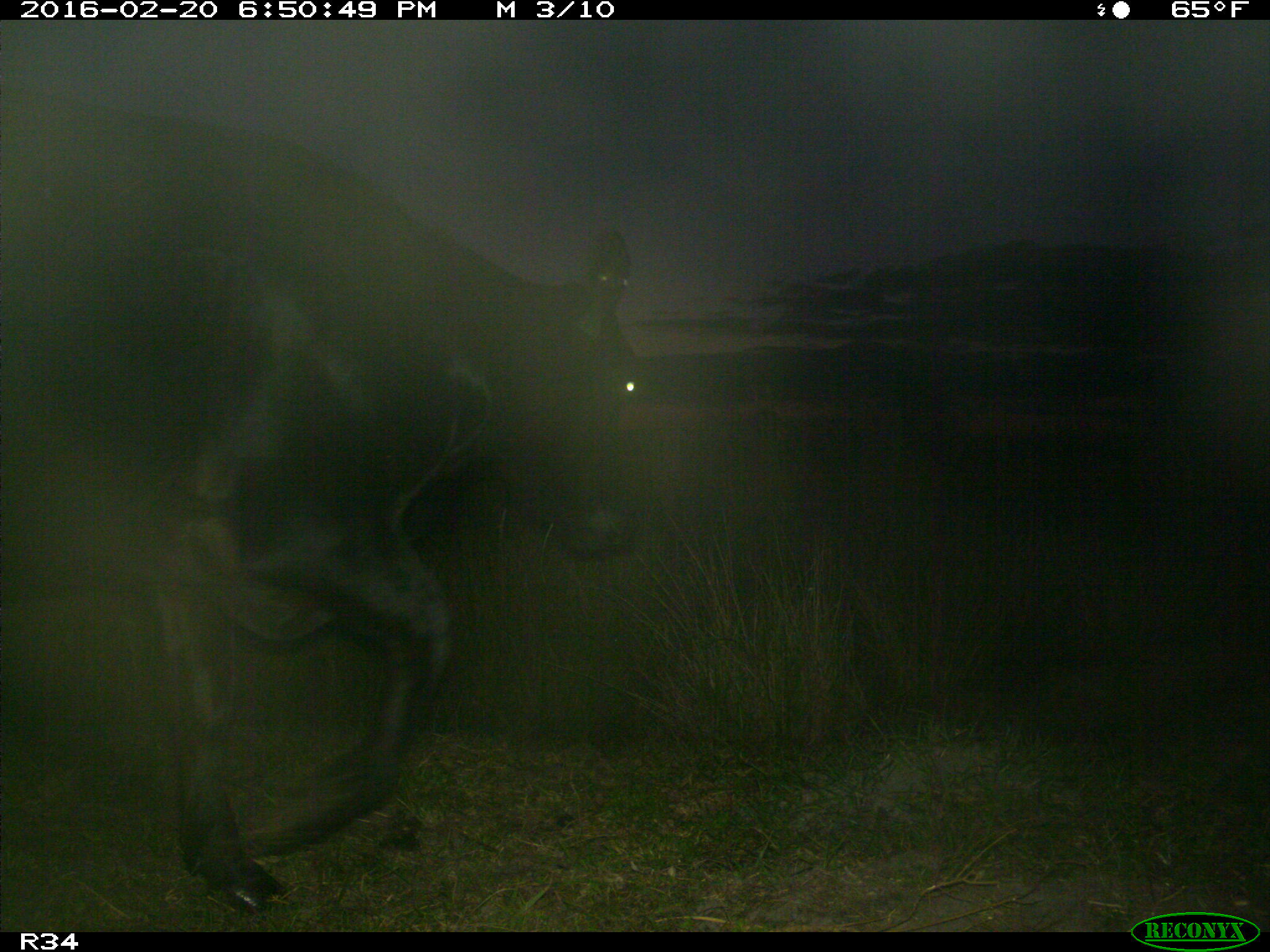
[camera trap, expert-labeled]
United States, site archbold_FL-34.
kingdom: Animalia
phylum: Chordata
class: Mammalia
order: Artiodactyla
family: Bovidae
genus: Bos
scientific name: Bos taurus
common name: domestic cow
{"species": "Bos taurus (domestic cow)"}